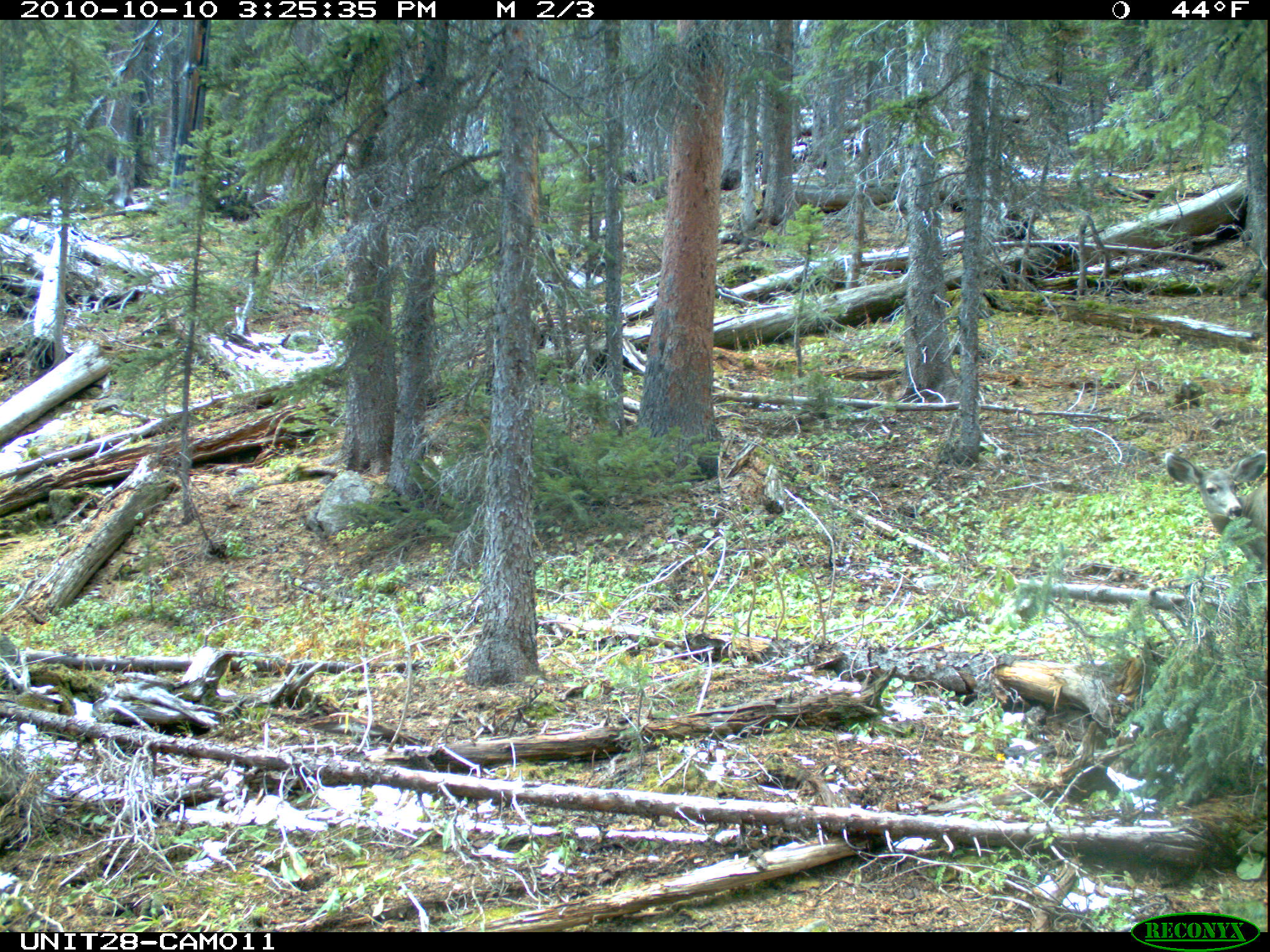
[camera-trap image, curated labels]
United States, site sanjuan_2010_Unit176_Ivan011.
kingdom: Animalia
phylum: Chordata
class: Mammalia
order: Artiodactyla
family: Cervidae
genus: Odocoileus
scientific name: Odocoileus hemionus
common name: mule deer